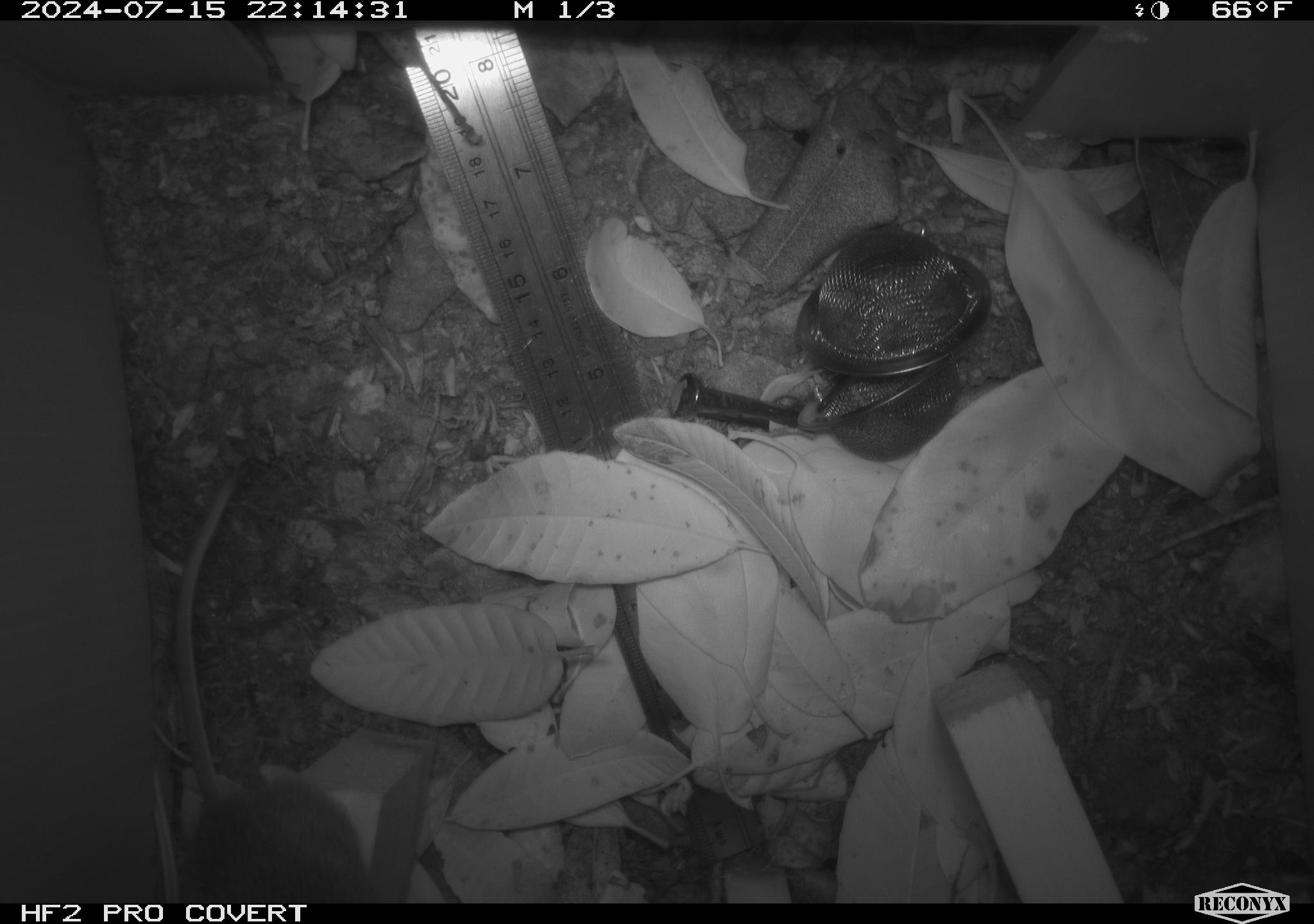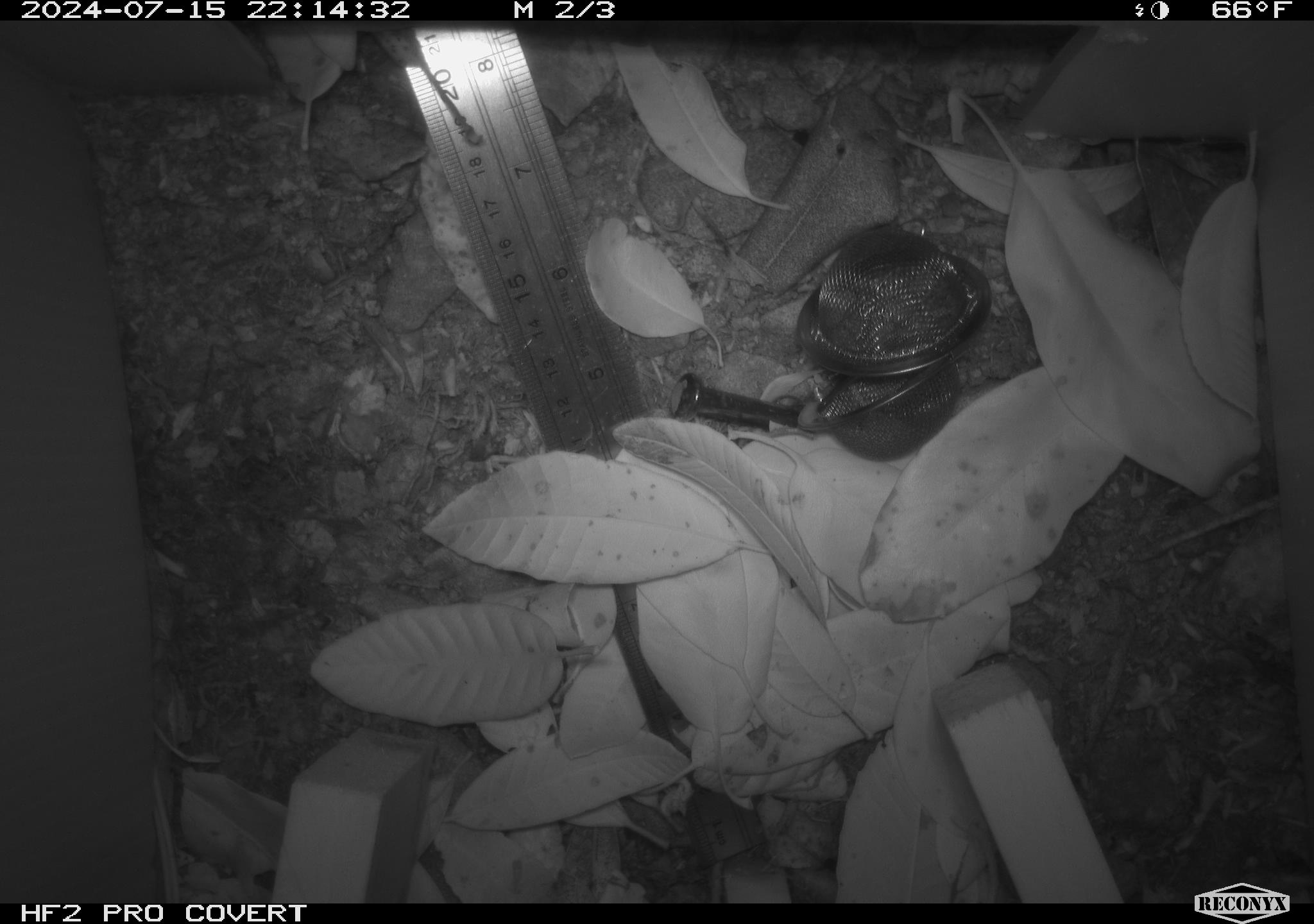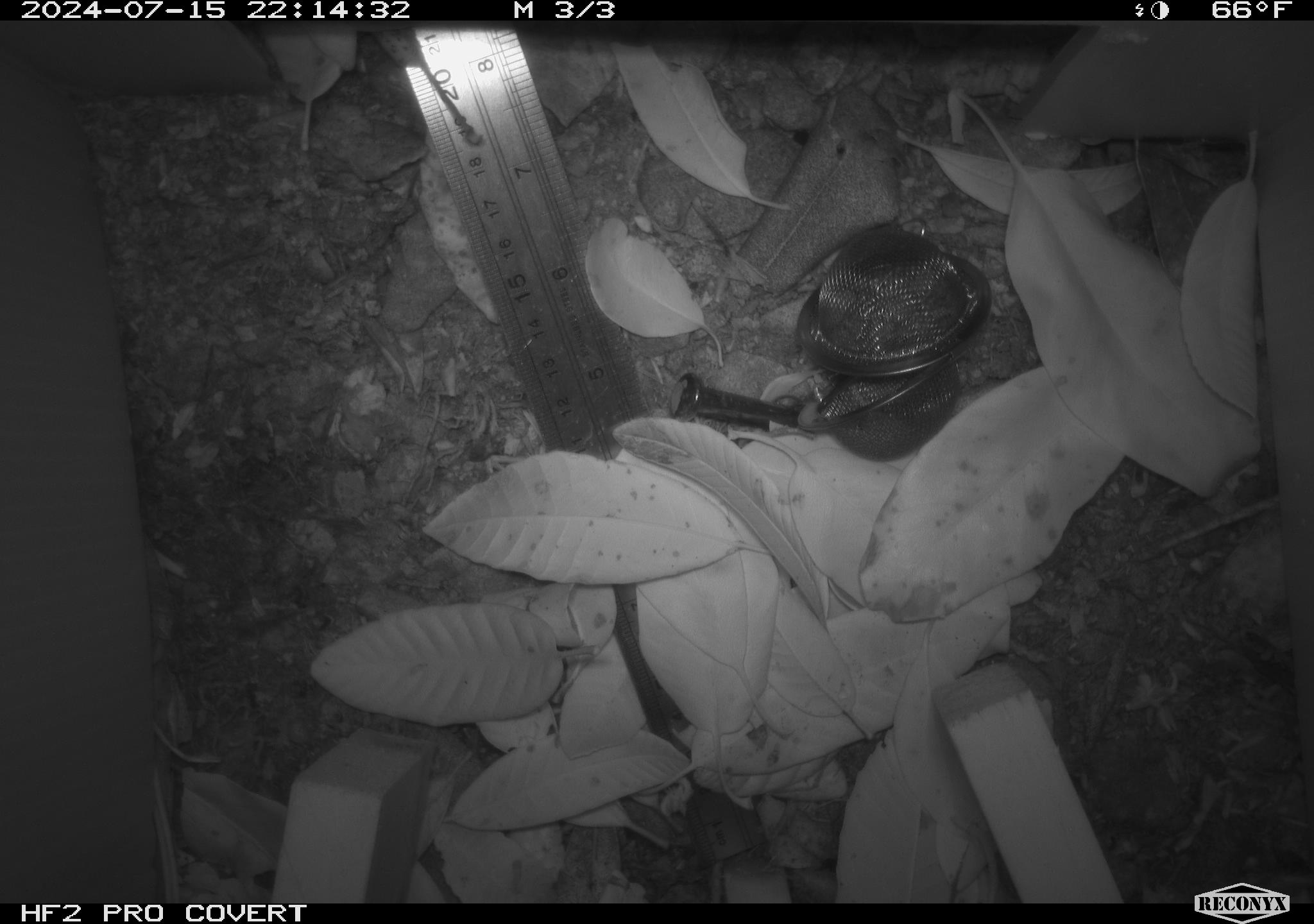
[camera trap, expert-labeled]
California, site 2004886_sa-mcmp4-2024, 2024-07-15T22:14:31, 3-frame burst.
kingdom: Animalia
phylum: Chordata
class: Mammalia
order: Rodentia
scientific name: Rodentia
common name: mouse species